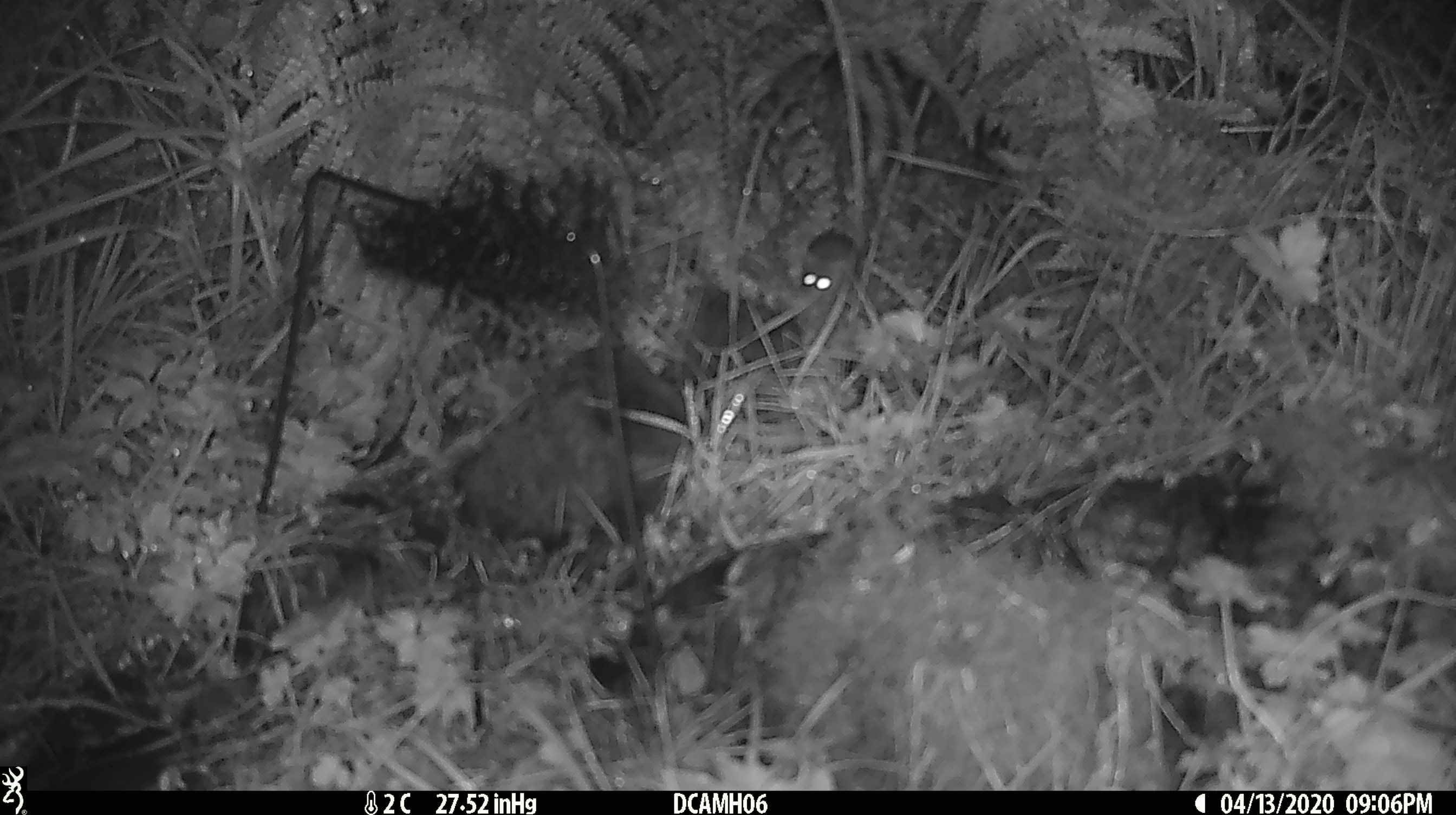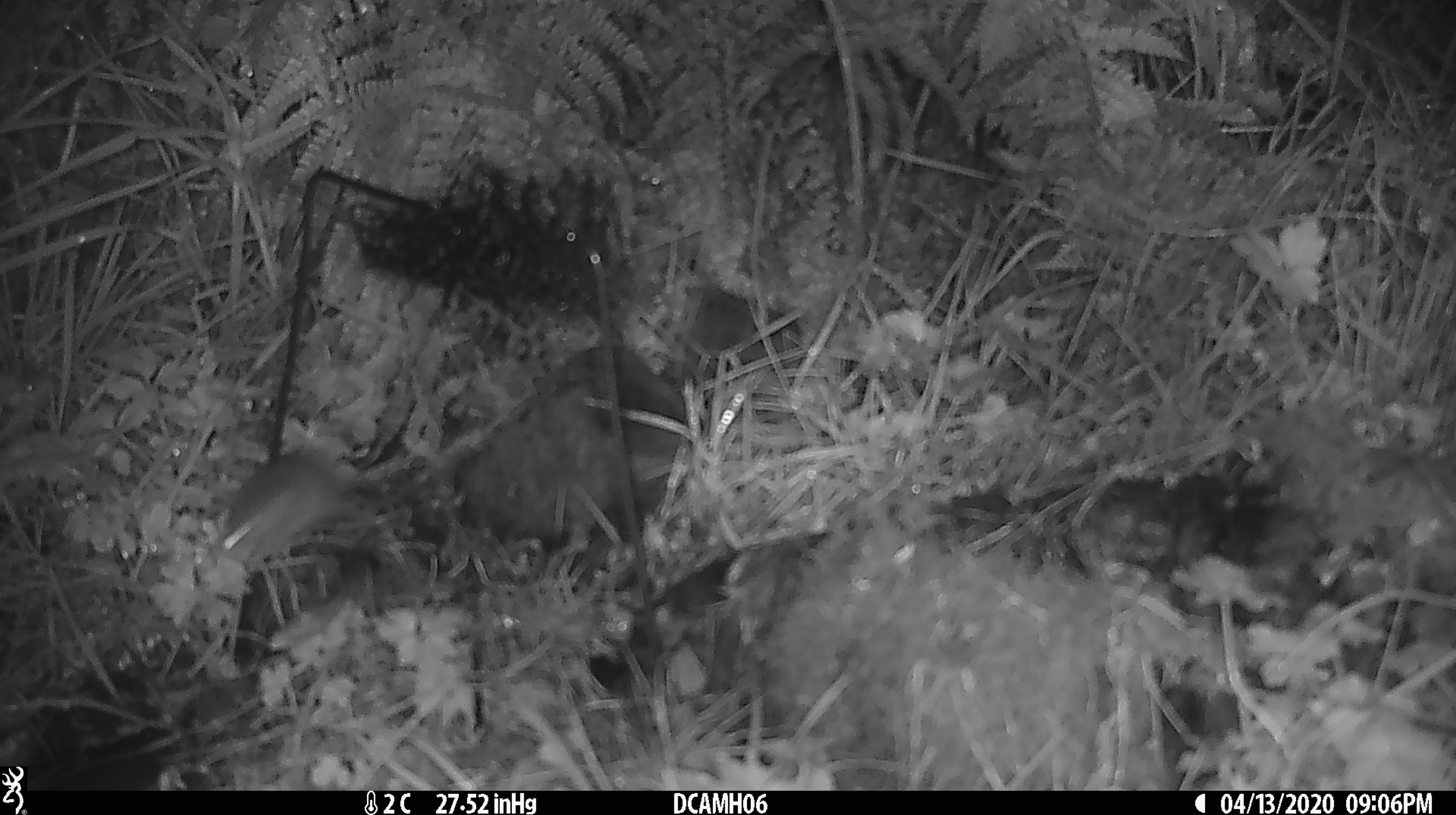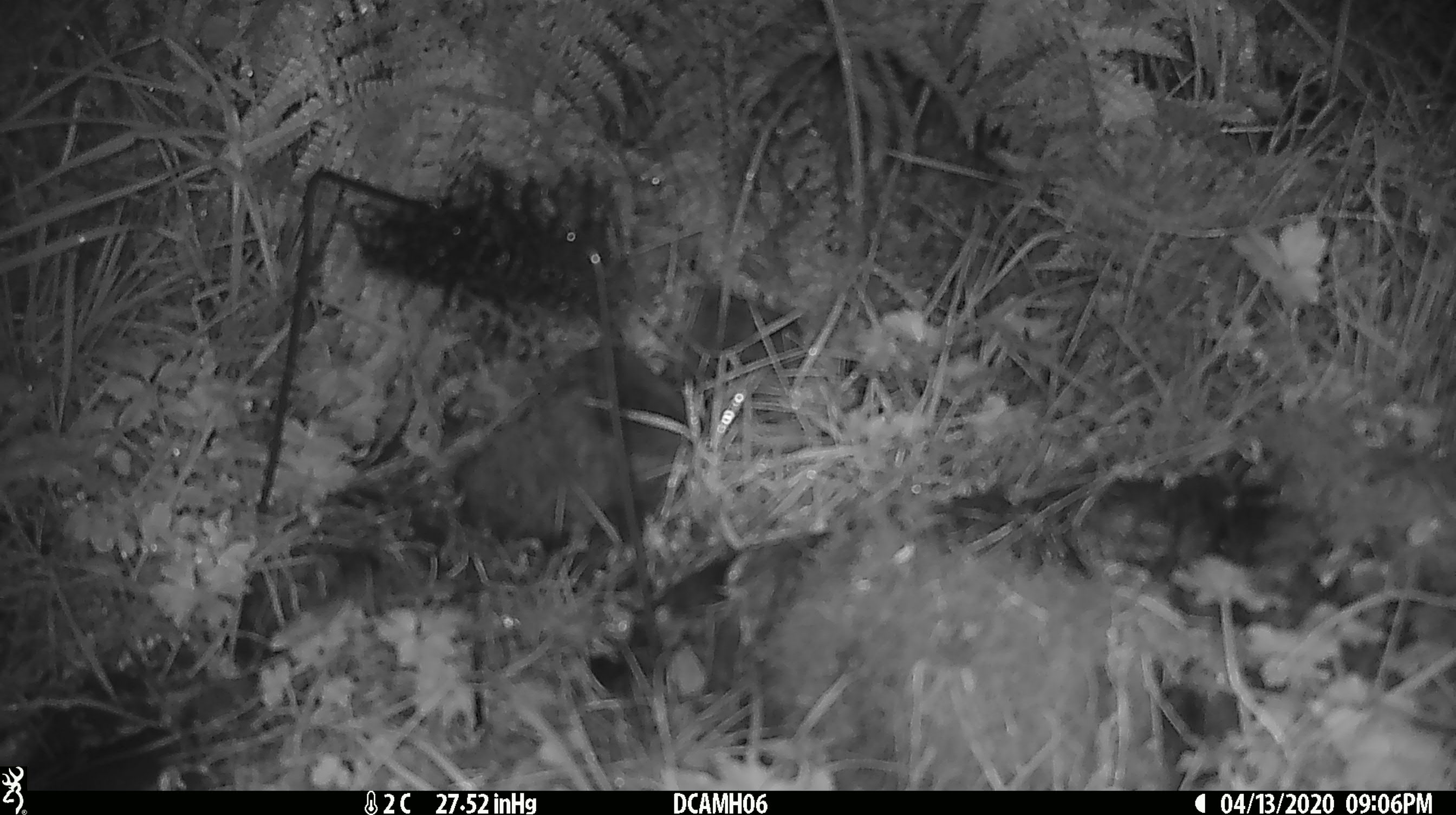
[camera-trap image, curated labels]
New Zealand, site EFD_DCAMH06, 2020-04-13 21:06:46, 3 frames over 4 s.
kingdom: Animalia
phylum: Chordata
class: Mammalia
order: Rodentia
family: Muridae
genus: Mus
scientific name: Mus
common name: mouse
Mouse (Mus).